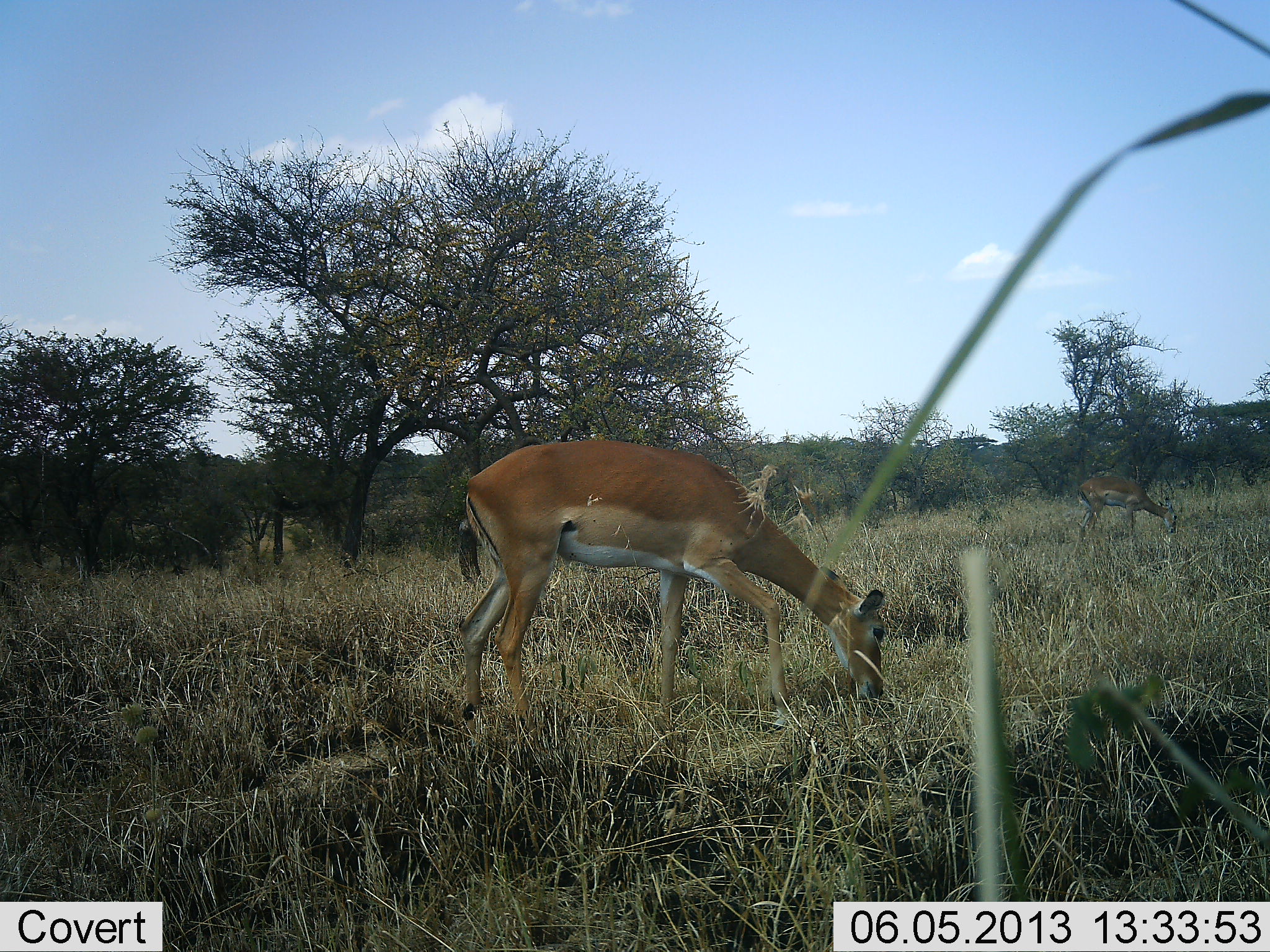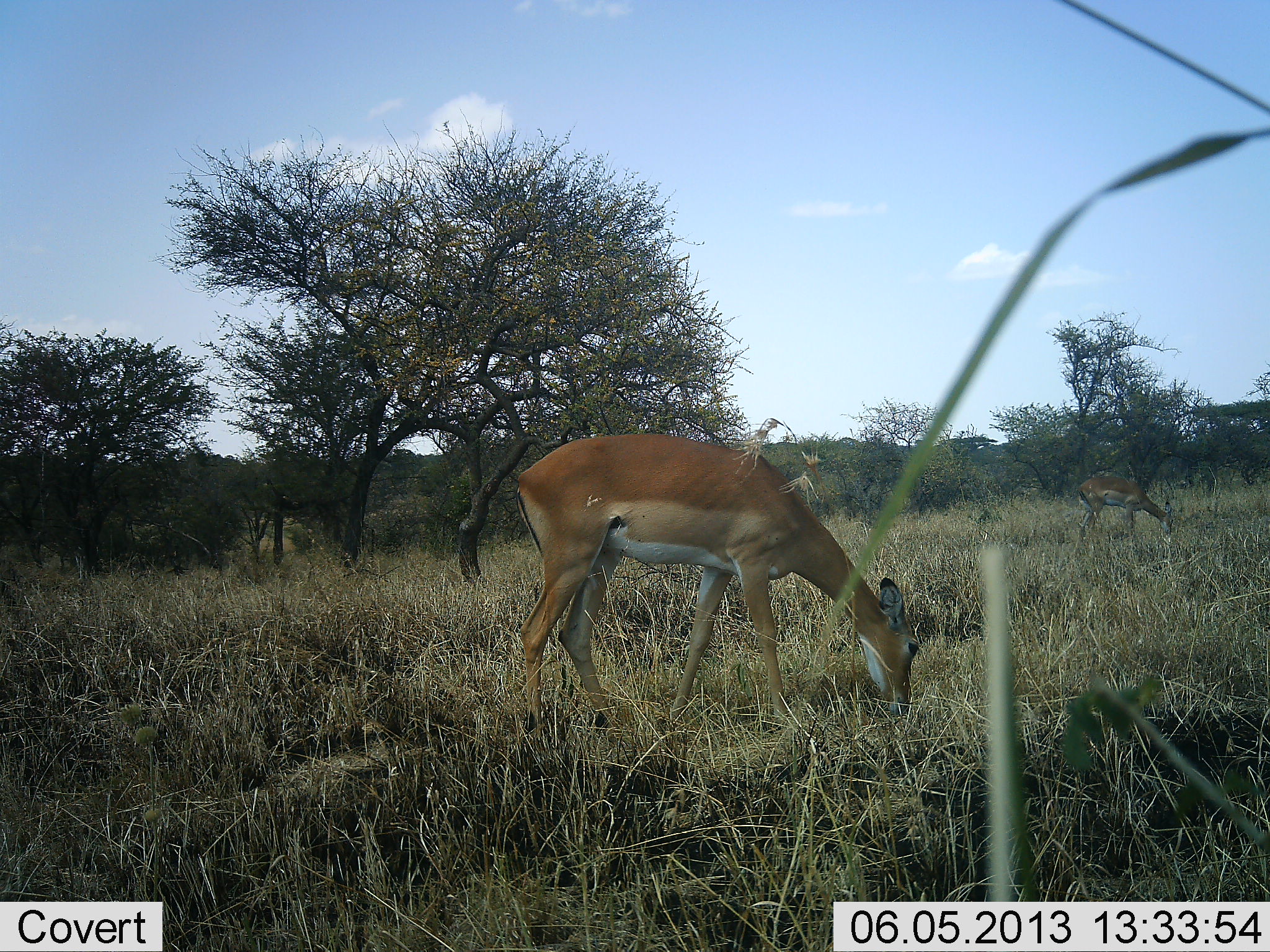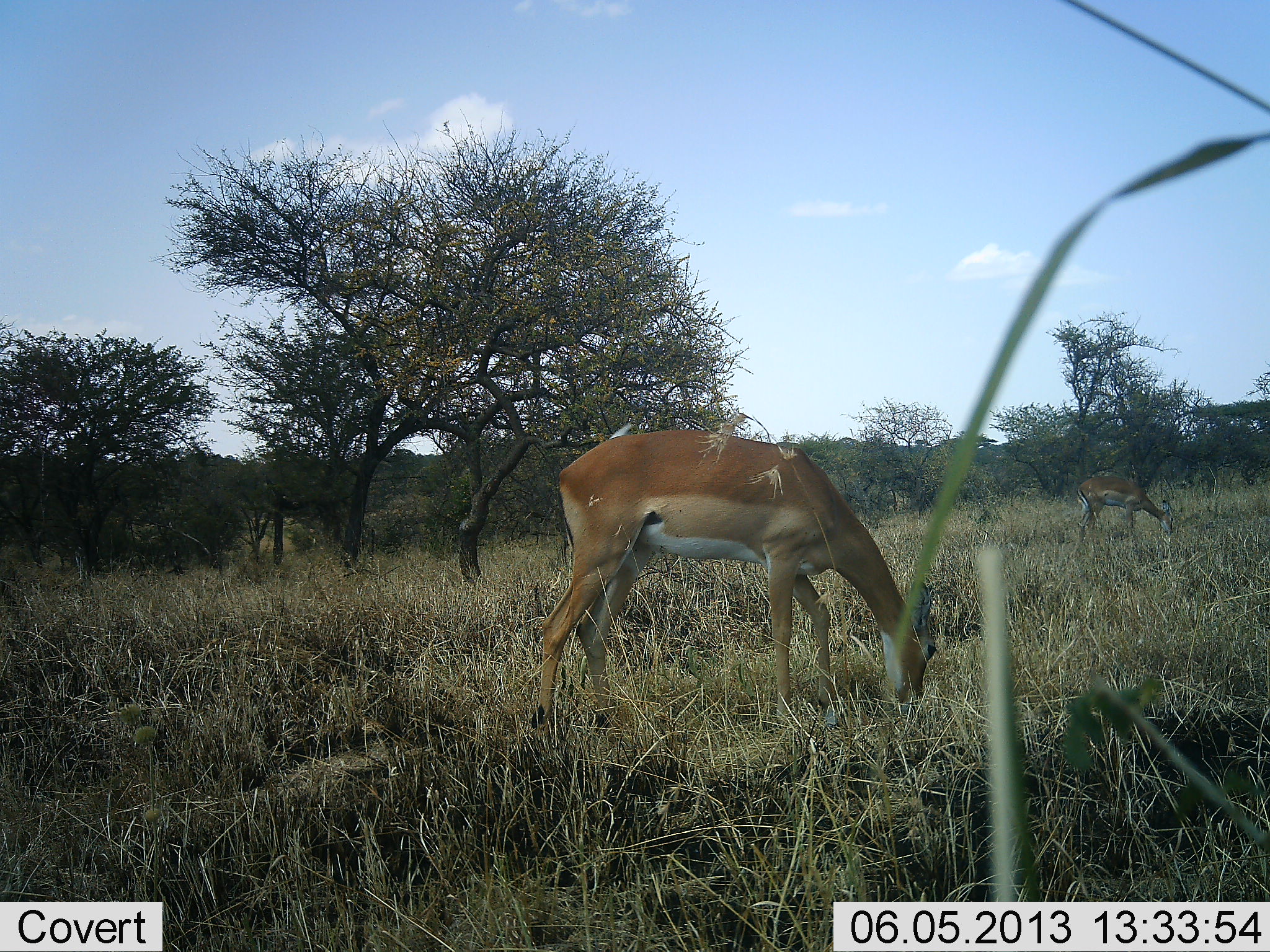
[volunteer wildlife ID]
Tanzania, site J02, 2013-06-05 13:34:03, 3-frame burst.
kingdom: Animalia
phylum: Chordata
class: Mammalia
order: Artiodactyla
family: Bovidae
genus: Aepyceros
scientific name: Aepyceros melampus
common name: impala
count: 2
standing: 14%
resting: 0%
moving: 14%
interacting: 0%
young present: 0%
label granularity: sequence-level